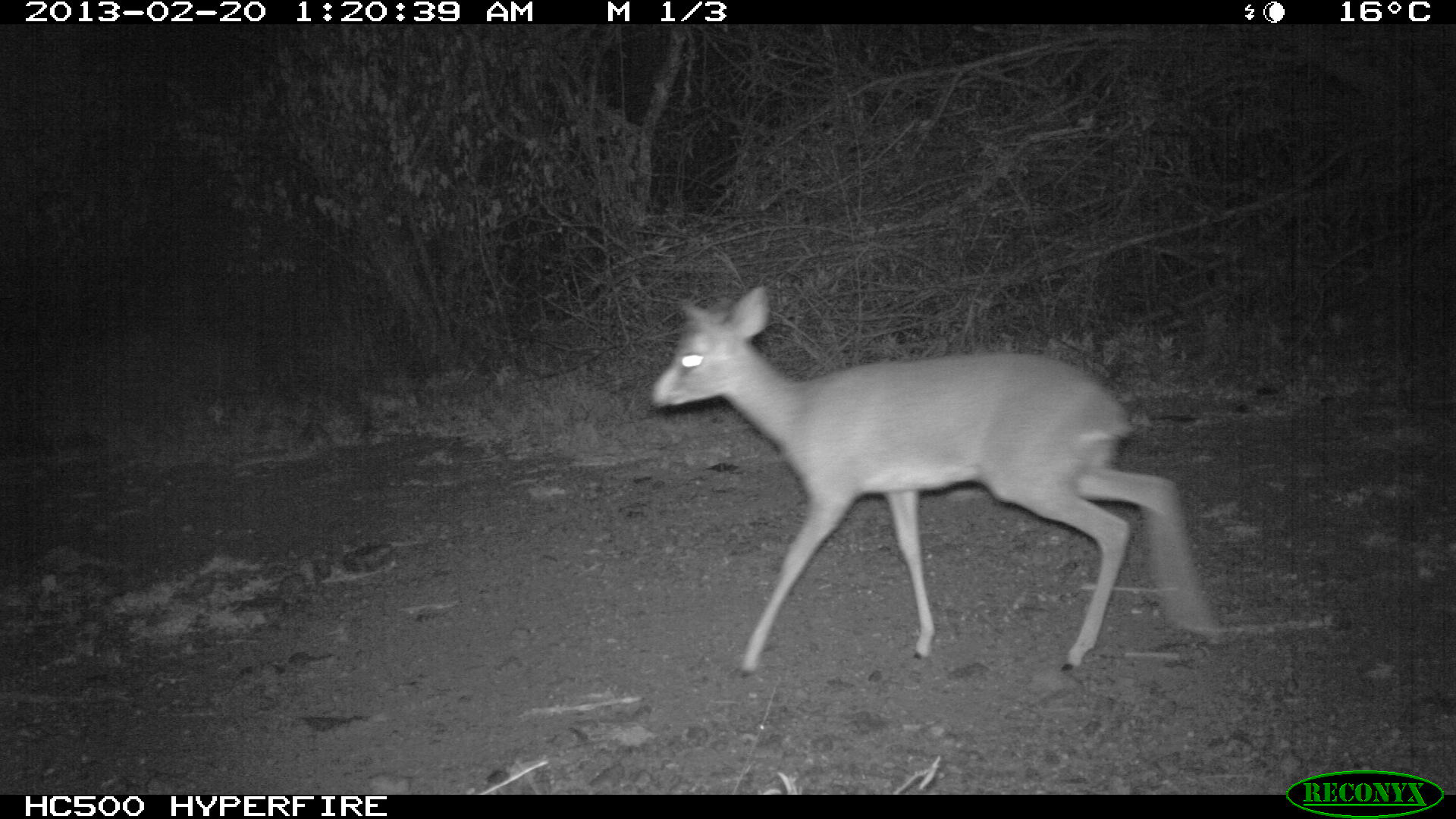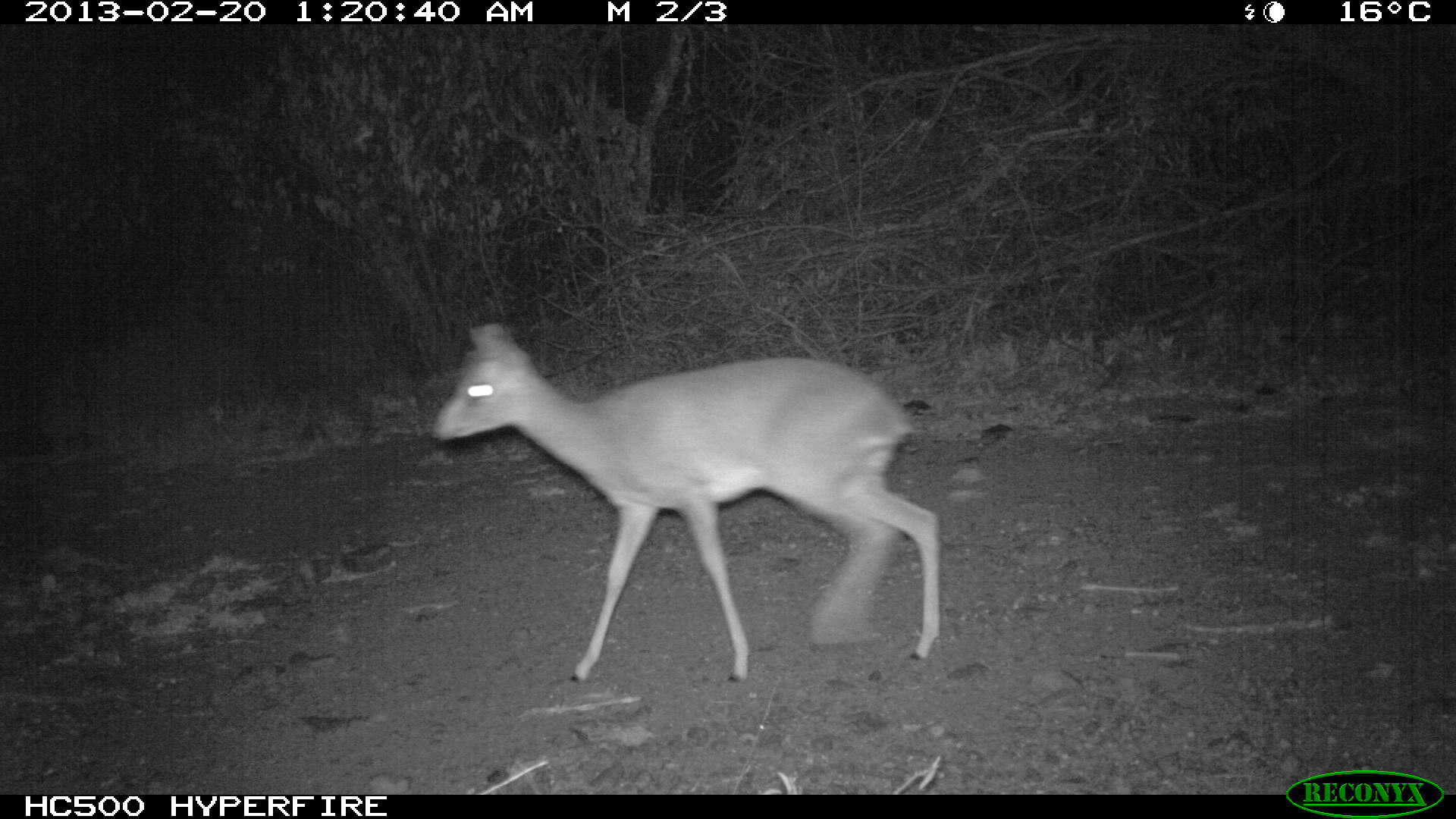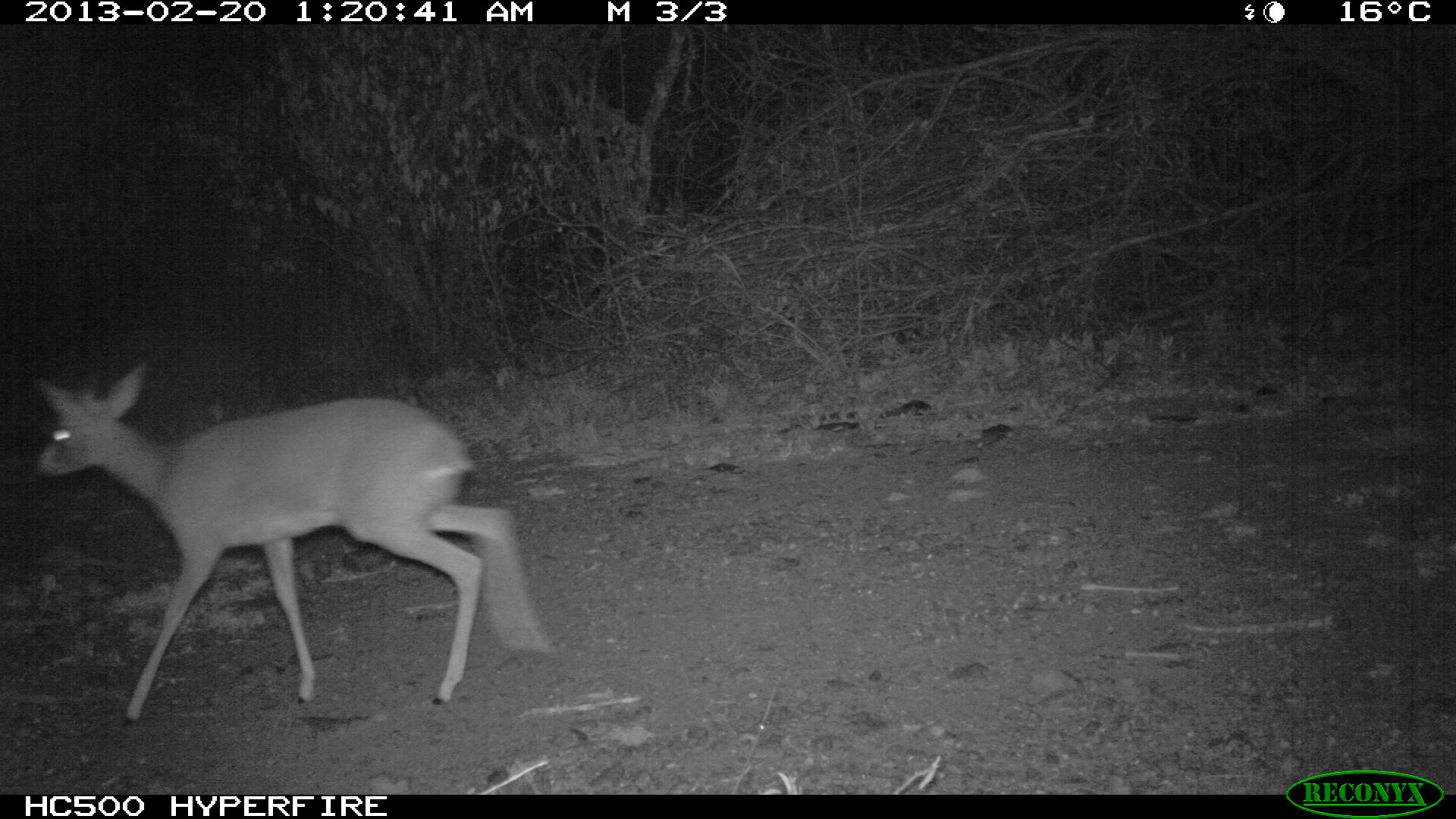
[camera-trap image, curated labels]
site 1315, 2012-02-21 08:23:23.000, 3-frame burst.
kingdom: Animalia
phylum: Chordata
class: Mammalia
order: Artiodactyla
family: Bovidae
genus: Madoqua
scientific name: Madoqua guentheri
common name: günther's dik-dik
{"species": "Madoqua guentheri (günther's dik-dik)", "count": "1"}